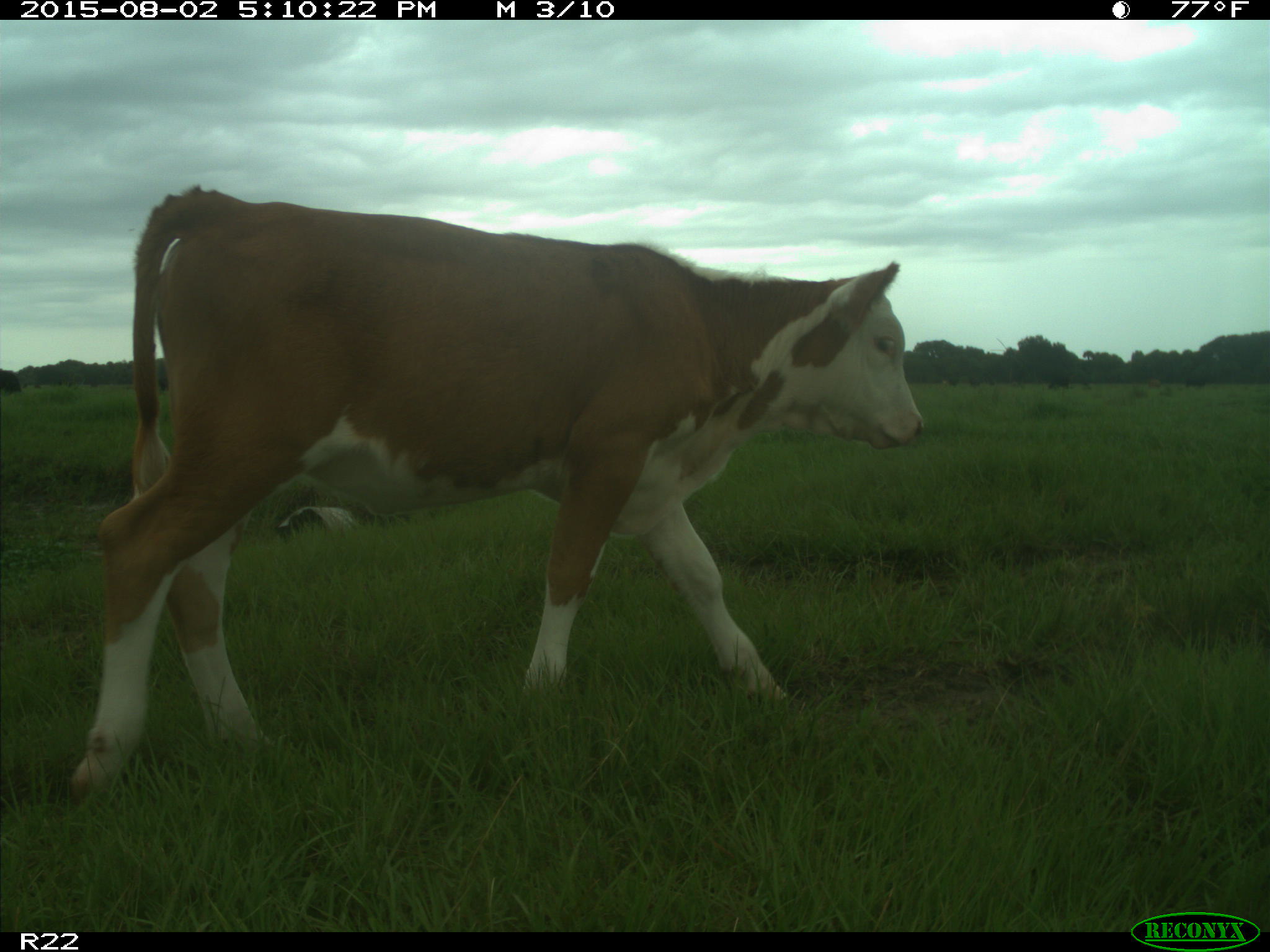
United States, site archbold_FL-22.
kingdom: Animalia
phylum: Chordata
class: Mammalia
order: Artiodactyla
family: Bovidae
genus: Bos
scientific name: Bos taurus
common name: domestic cow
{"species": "Bos taurus (domestic cow)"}